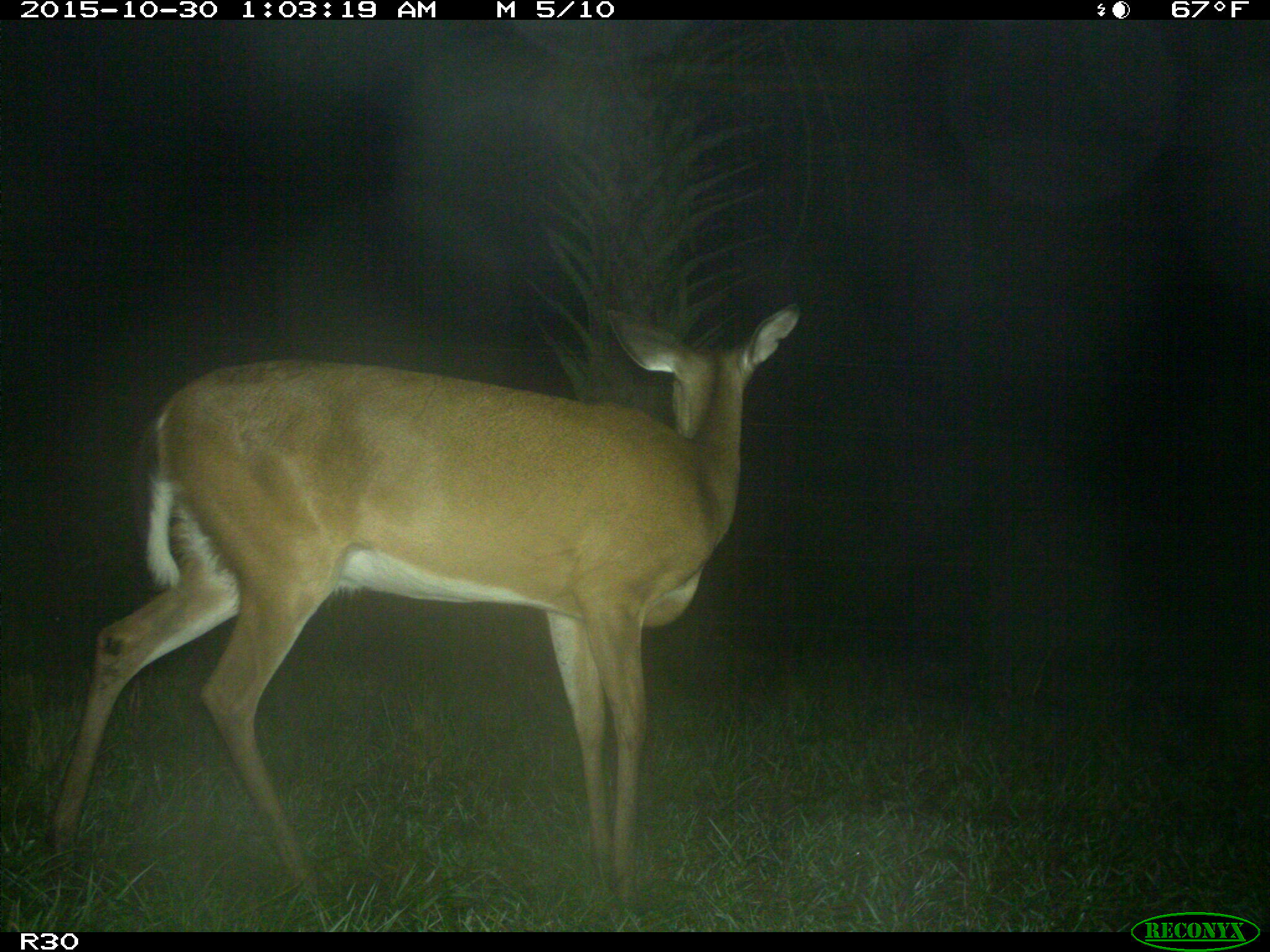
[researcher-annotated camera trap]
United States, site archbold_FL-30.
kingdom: Animalia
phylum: Chordata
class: Mammalia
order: Artiodactyla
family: Cervidae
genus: Odocoileus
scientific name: Odocoileus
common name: deer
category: unidentified deer